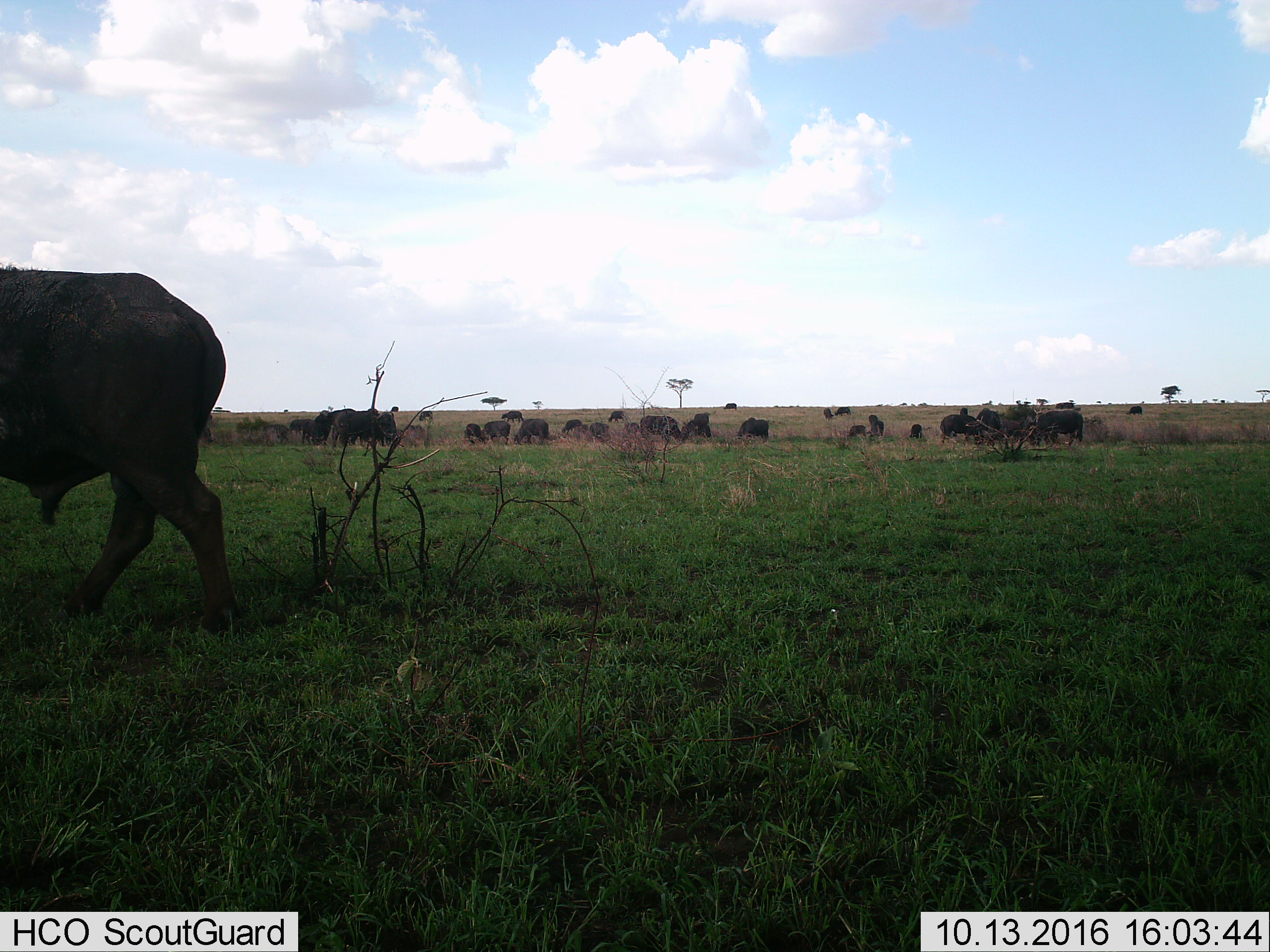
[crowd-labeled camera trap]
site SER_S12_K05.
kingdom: Animalia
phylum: Chordata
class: Mammalia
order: Artiodactyla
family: Bovidae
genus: Syncerus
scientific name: Syncerus caffer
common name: african buffalo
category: buffalo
Buffalo (african buffalo) (Syncerus caffer), count 11-50. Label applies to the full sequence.